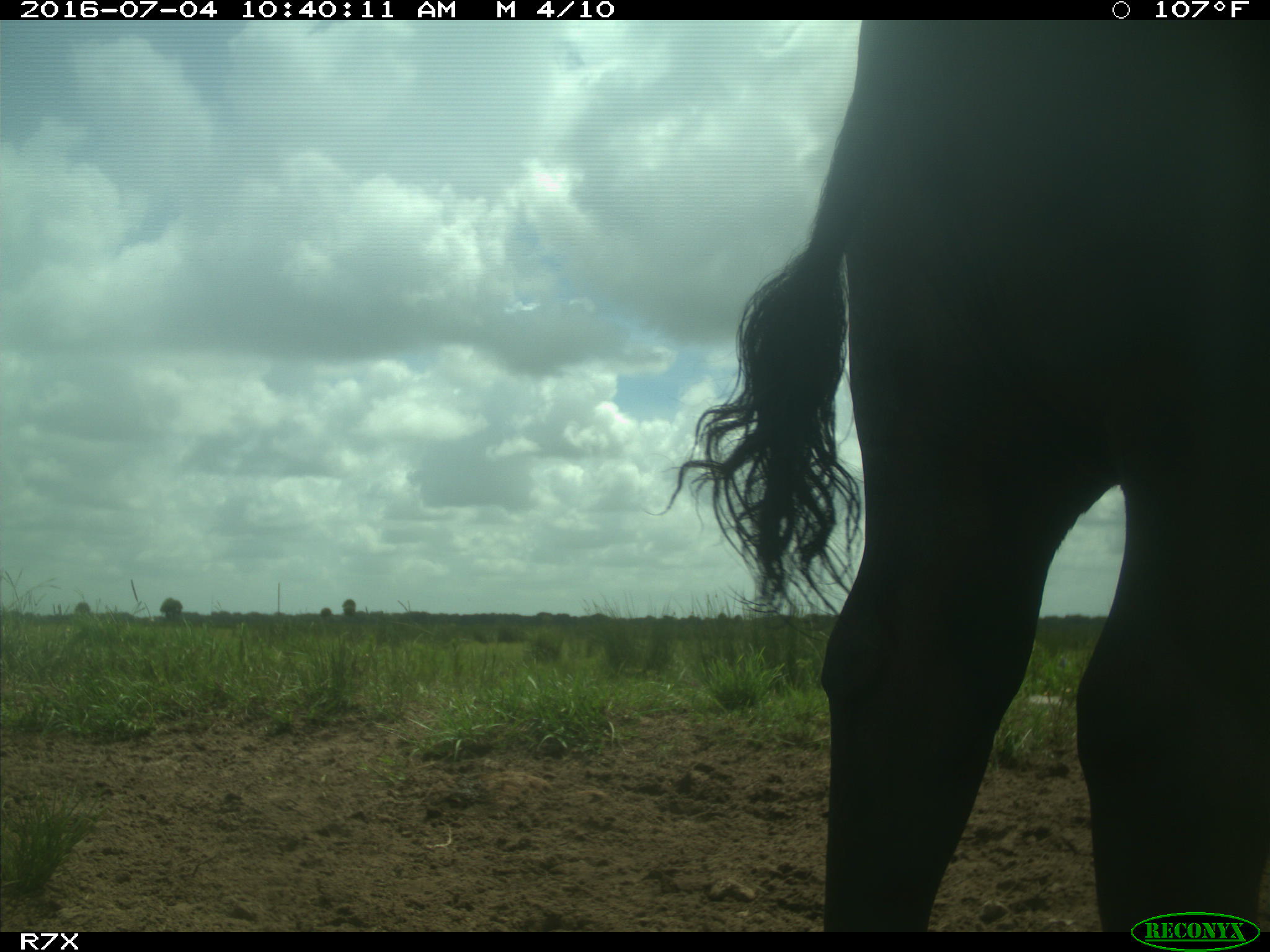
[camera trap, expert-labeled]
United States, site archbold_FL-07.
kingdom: Animalia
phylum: Chordata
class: Mammalia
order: Artiodactyla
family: Bovidae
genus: Bos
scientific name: Bos taurus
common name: domestic cow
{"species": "Bos taurus (domestic cow)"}